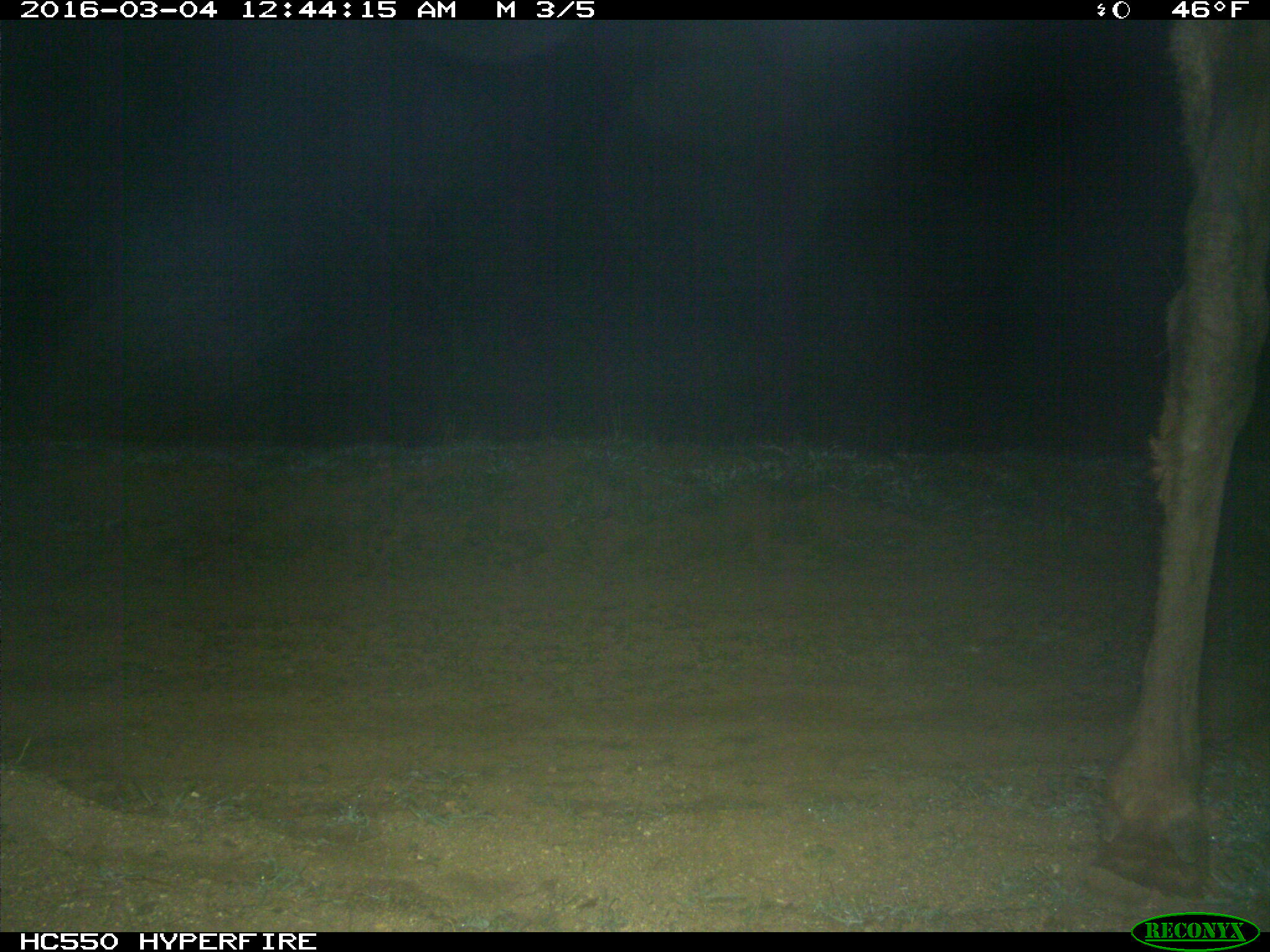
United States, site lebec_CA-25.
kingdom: Animalia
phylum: Chordata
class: Mammalia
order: Artiodactyla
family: Cervidae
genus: Cervus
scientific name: Cervus canadensis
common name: elk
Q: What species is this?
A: Cervus canadensis (elk).